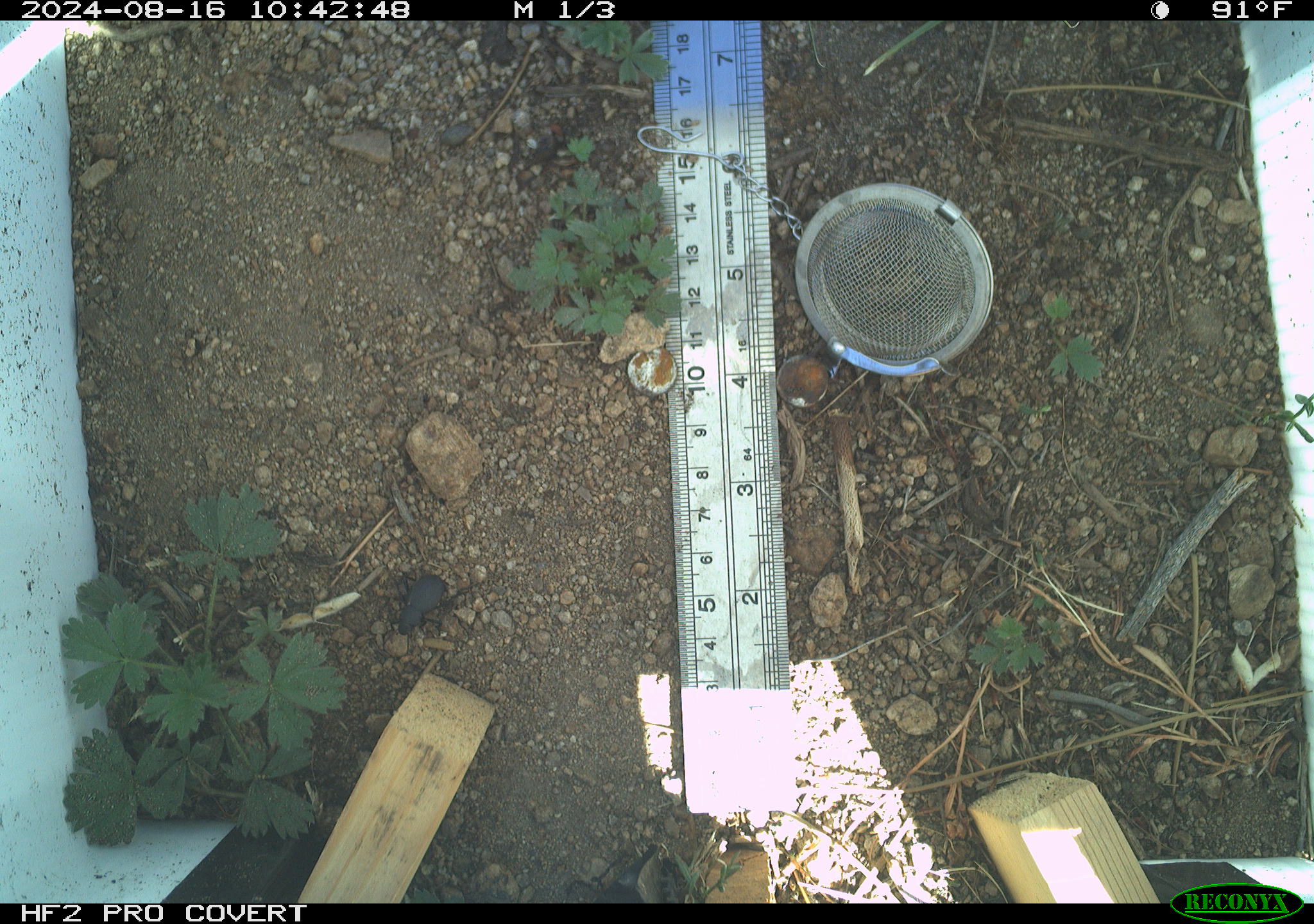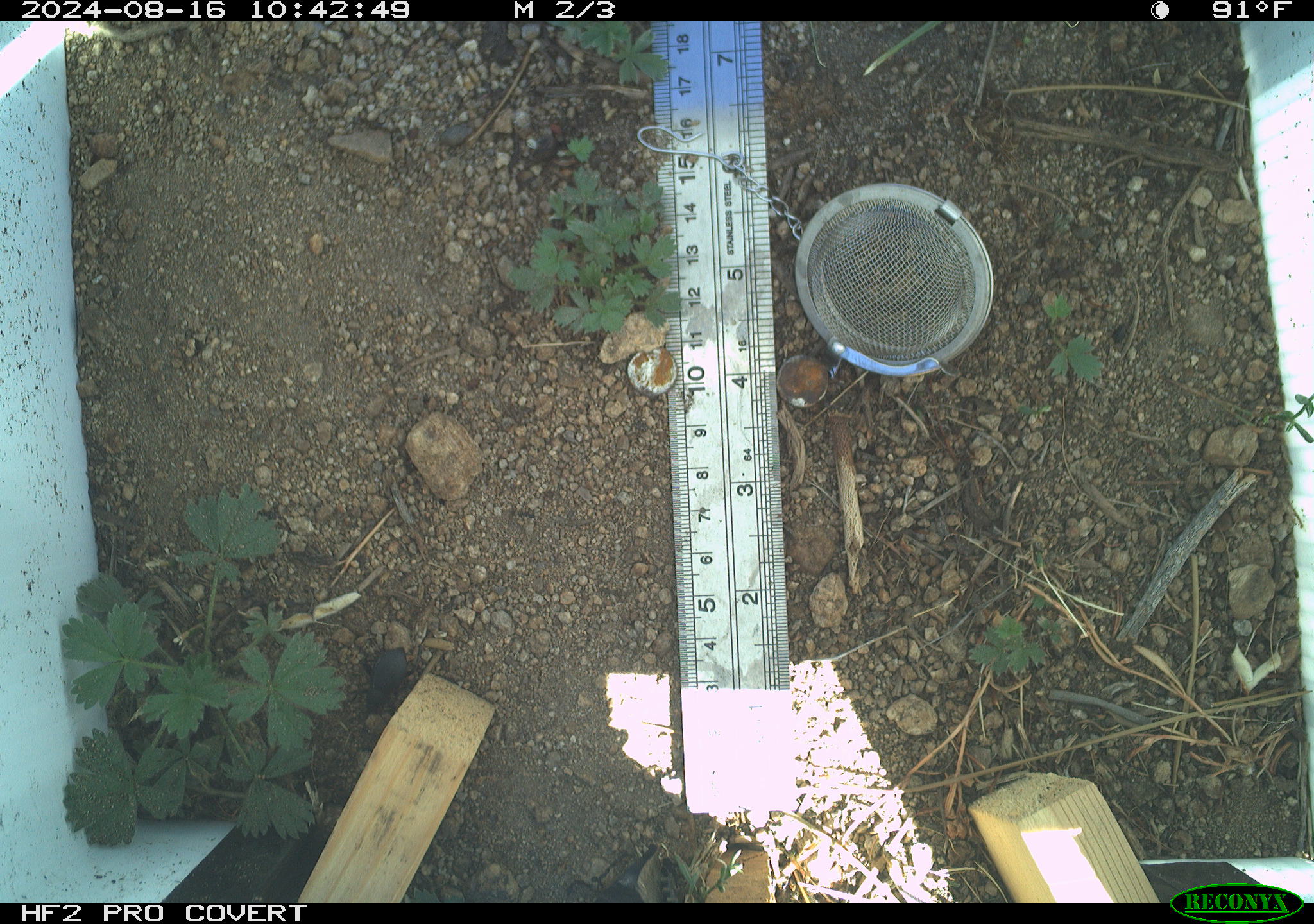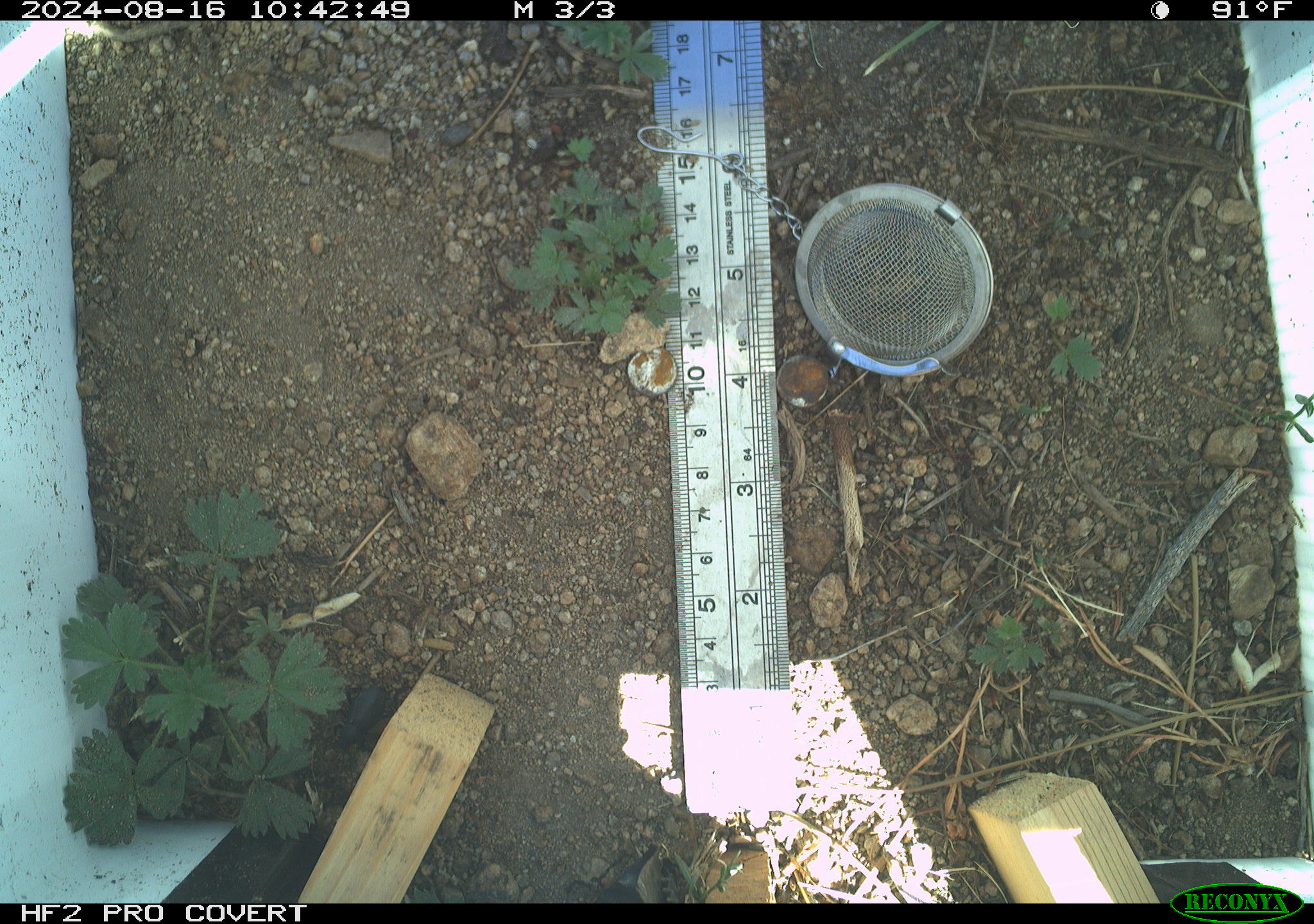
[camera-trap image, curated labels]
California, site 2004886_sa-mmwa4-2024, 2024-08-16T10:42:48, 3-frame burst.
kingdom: Animalia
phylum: Arthropoda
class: Insecta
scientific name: Insecta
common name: insect